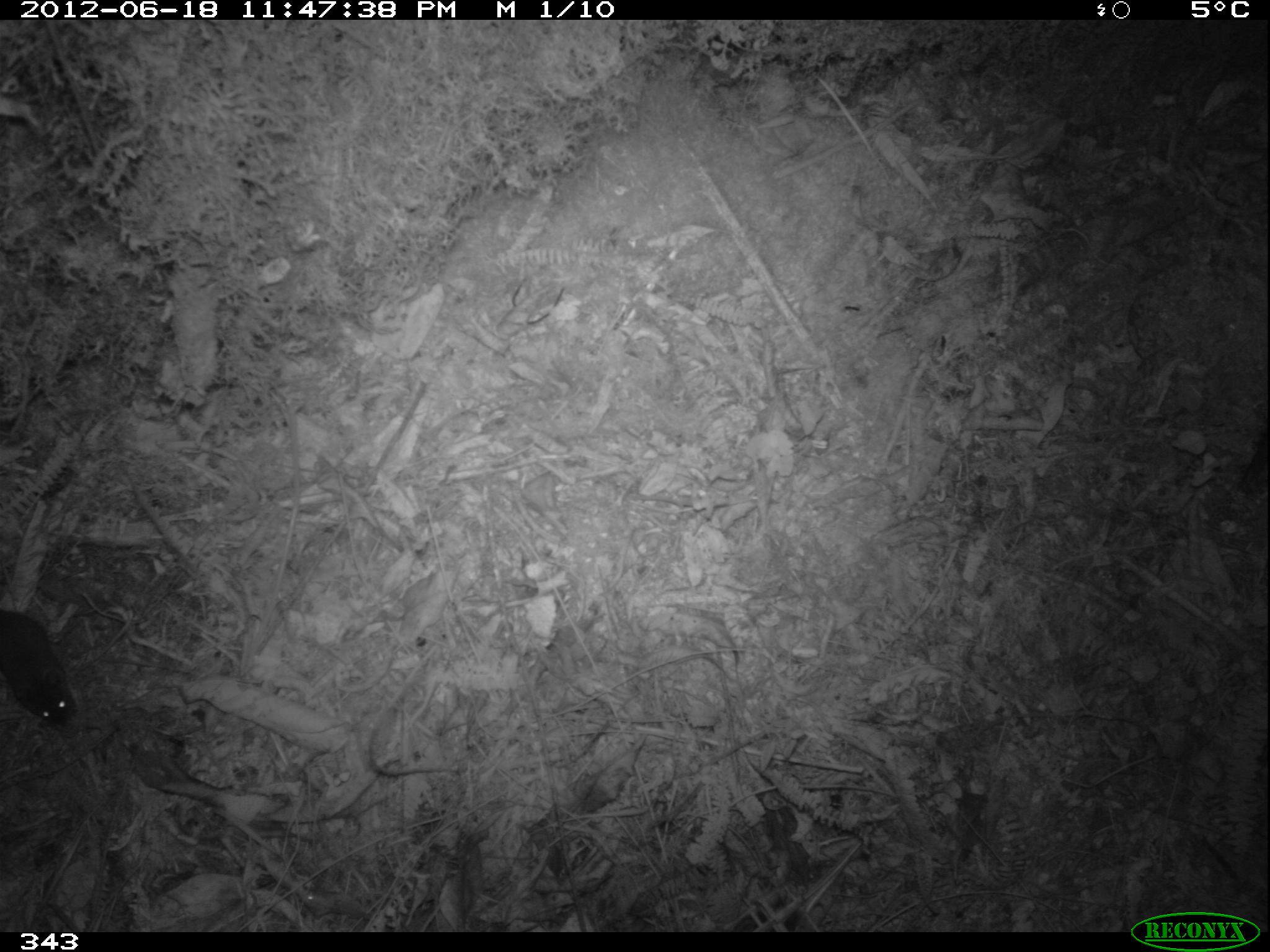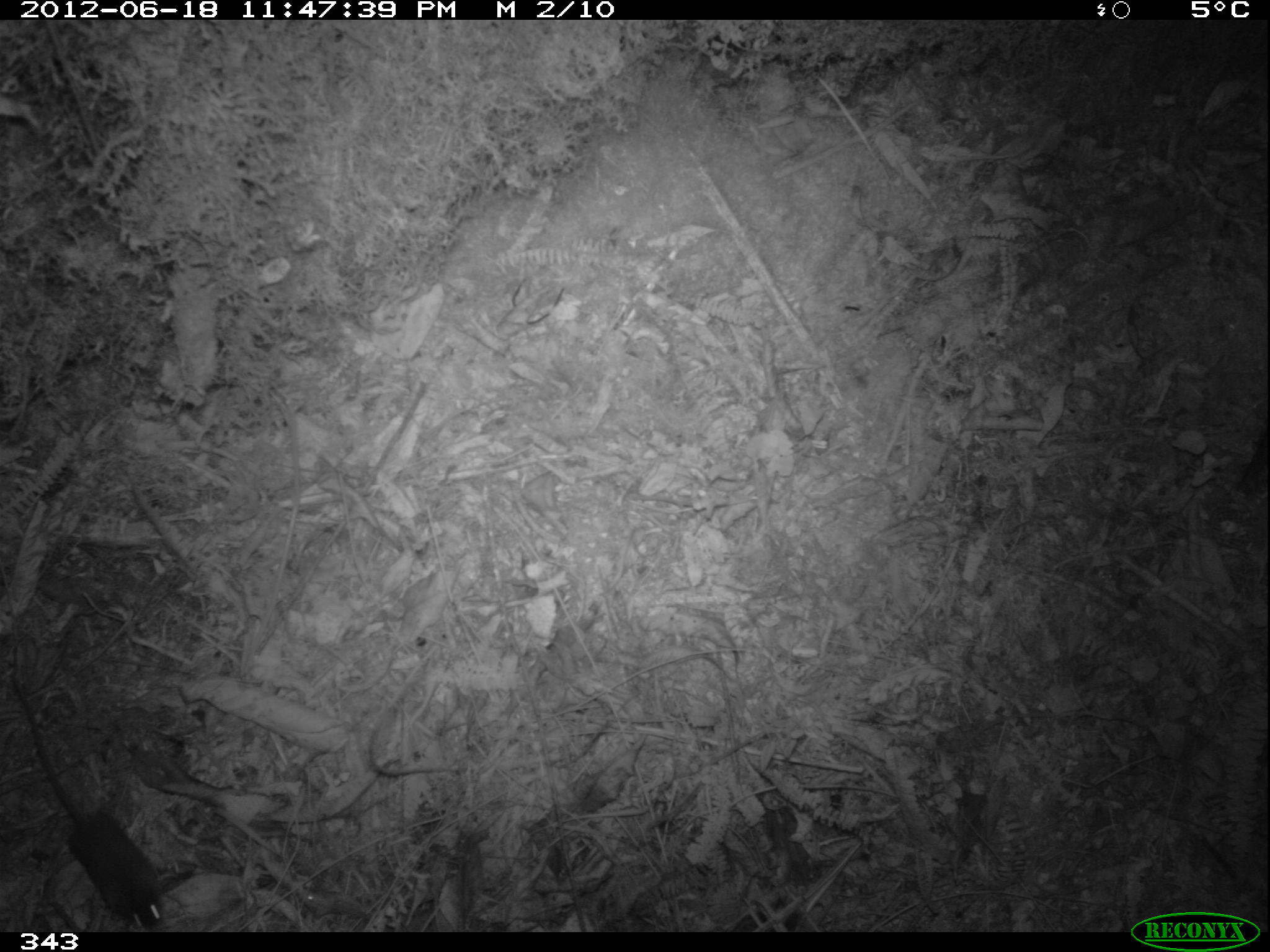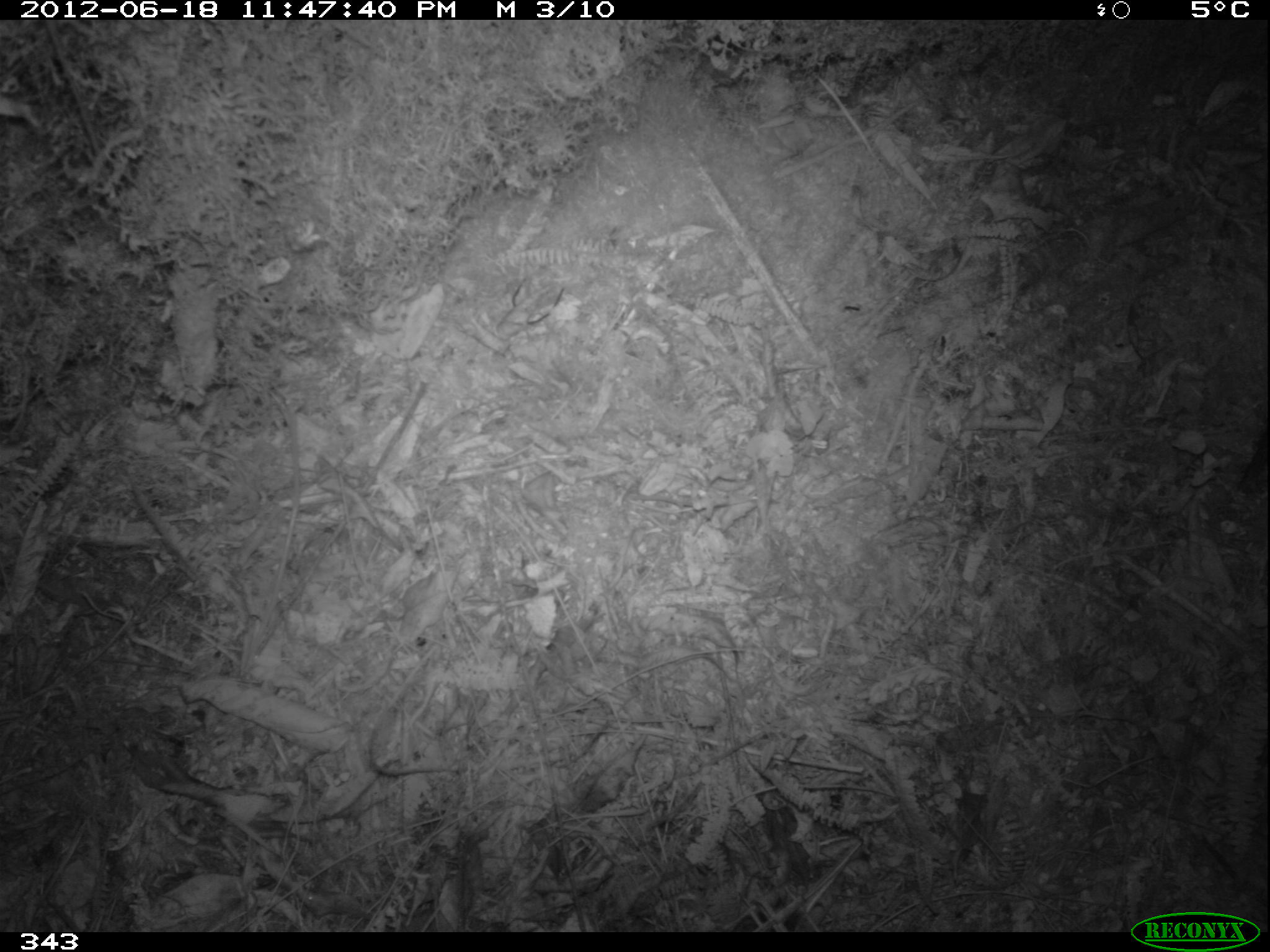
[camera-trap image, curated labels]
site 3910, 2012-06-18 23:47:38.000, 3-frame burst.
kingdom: Animalia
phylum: Chordata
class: Mammalia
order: Rodentia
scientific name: Rodentia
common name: rodents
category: unknown rodent